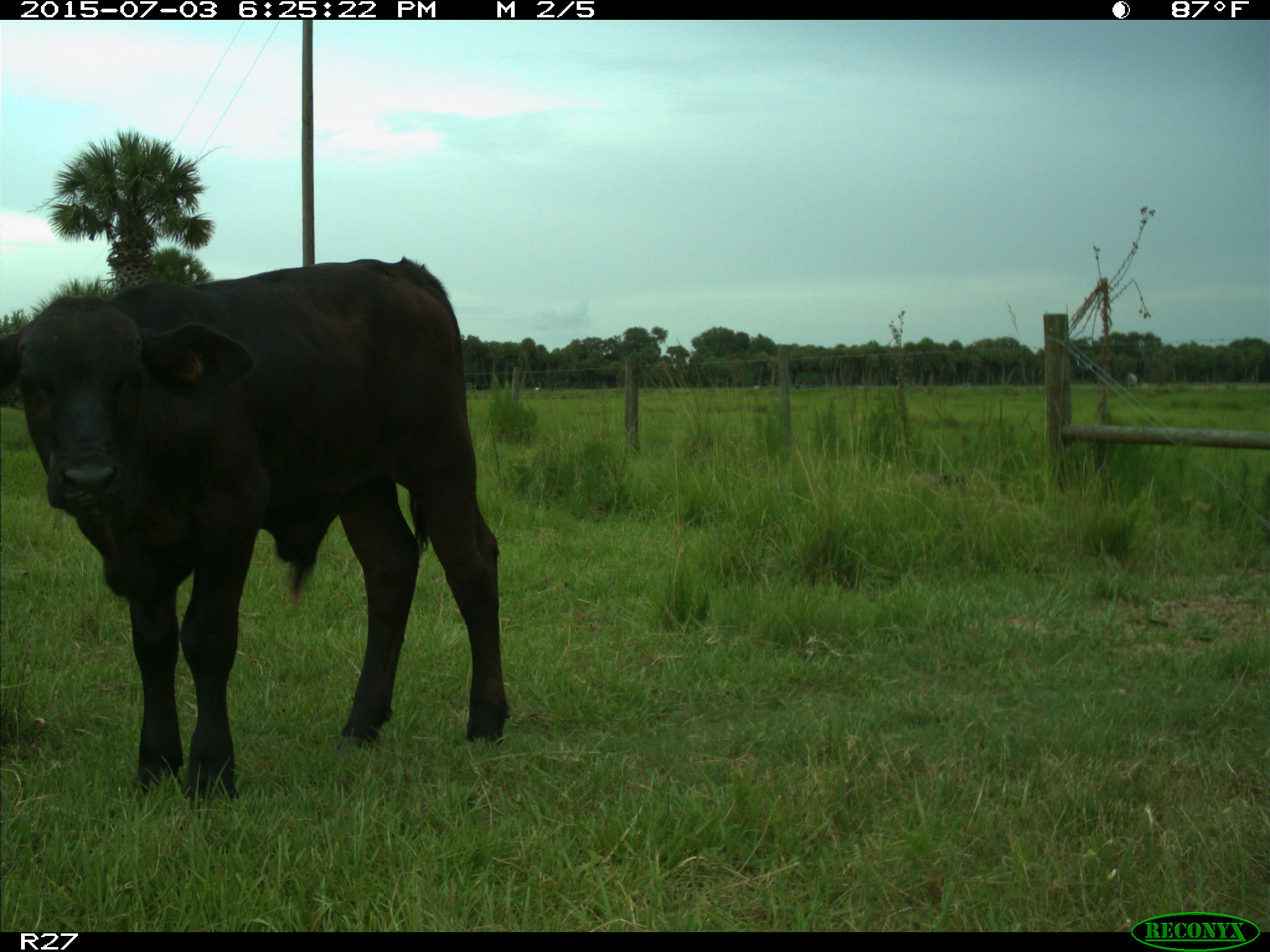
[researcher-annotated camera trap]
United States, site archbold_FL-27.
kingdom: Animalia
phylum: Chordata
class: Mammalia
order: Artiodactyla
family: Bovidae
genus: Bos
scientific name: Bos taurus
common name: domestic cow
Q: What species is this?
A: Bos taurus (domestic cow).